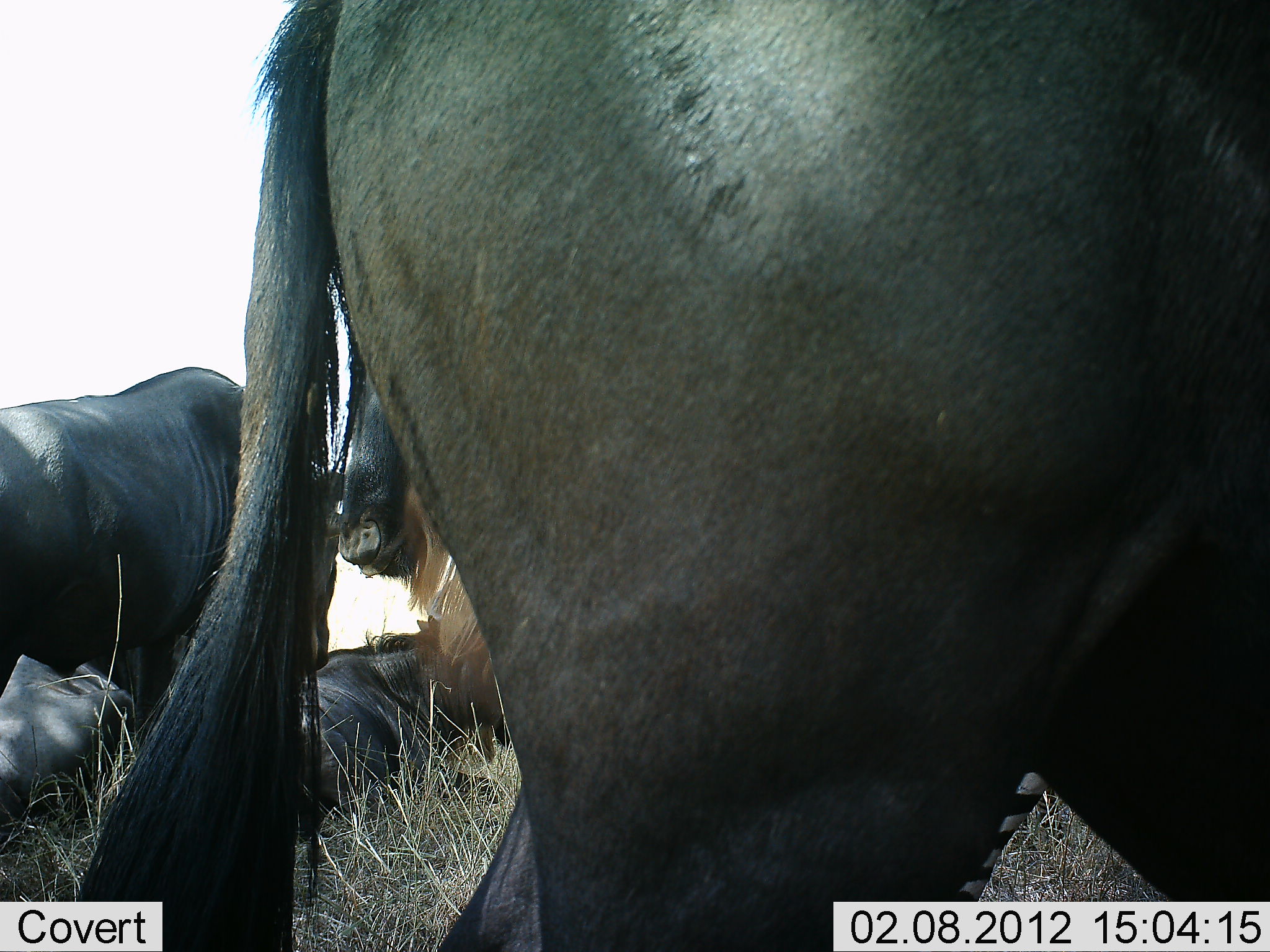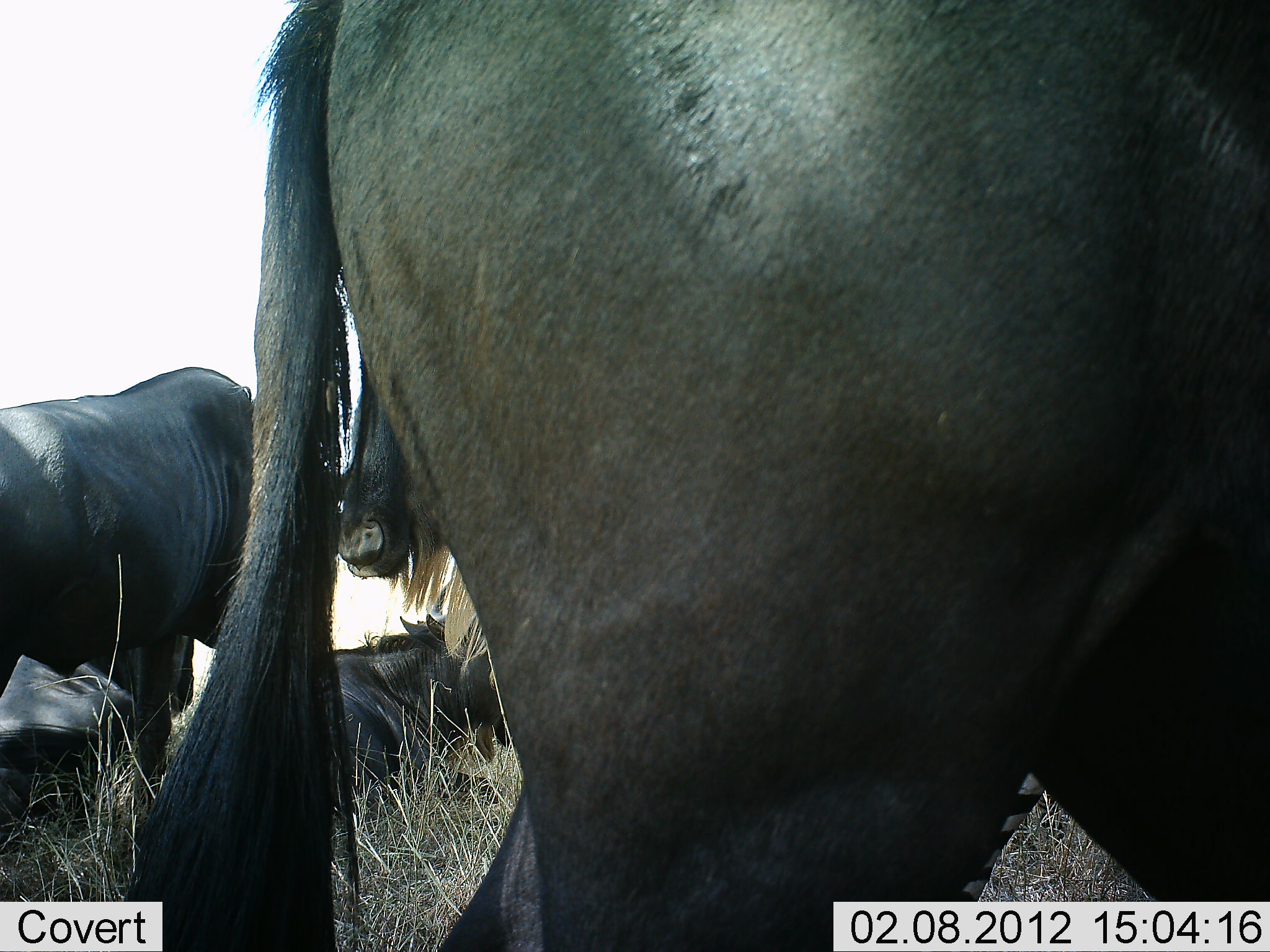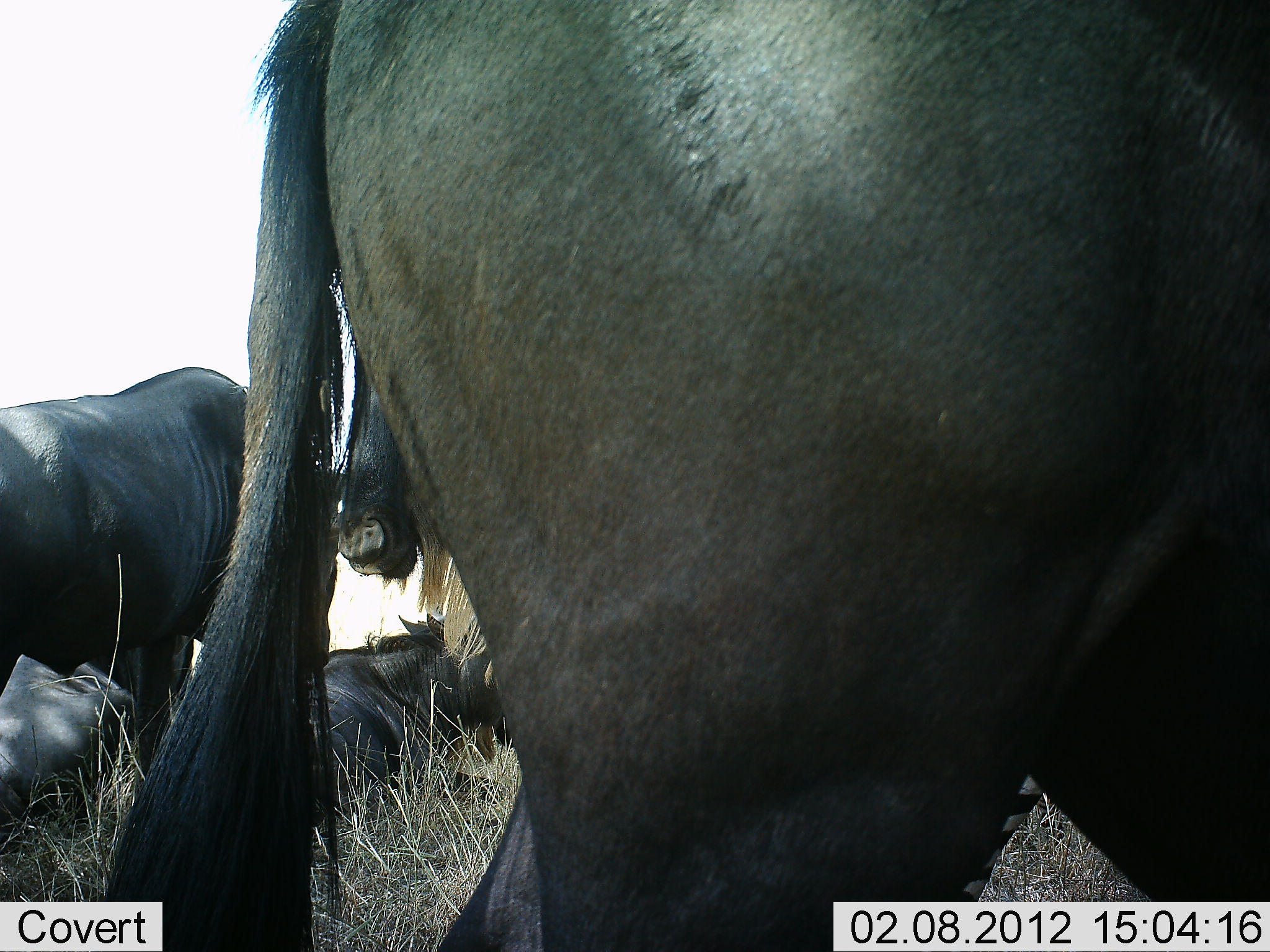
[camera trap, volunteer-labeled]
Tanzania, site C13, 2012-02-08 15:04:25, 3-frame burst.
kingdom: Animalia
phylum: Chordata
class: Mammalia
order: Artiodactyla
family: Bovidae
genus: Connochaetes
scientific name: Connochaetes taurinus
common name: blue wildebeest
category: wildebeest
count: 5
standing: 87%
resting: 91%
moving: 4%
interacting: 0%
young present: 0%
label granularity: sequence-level